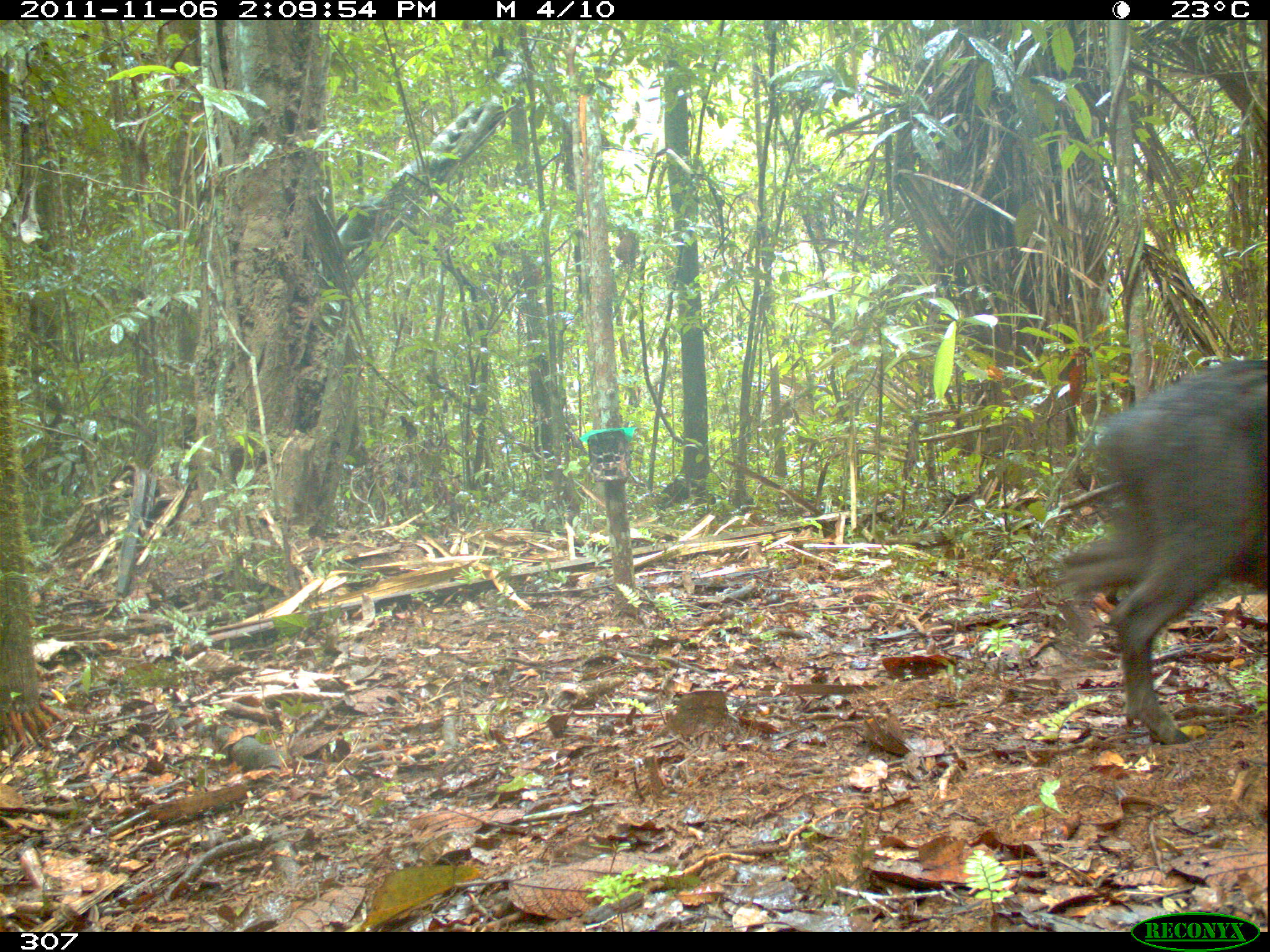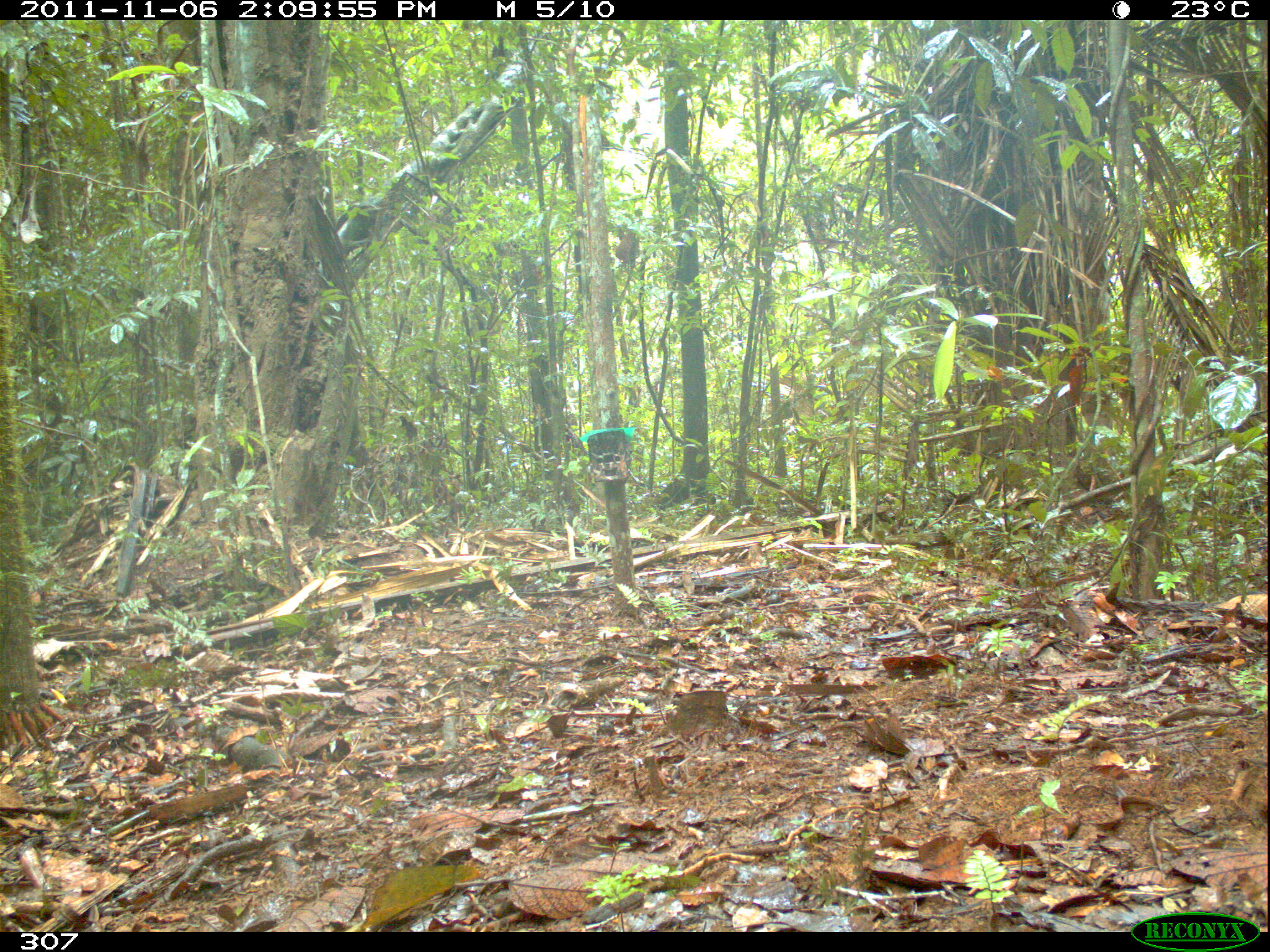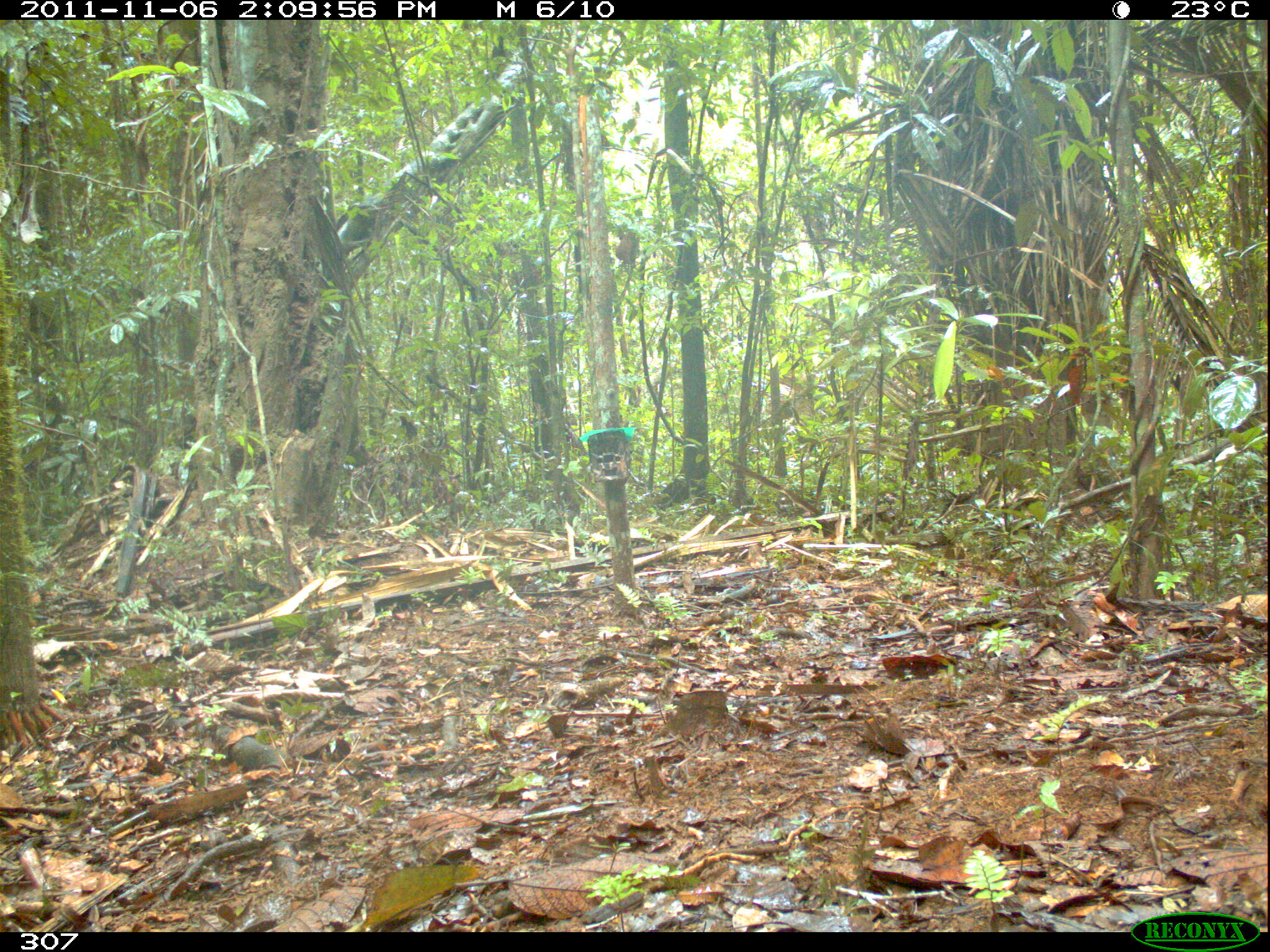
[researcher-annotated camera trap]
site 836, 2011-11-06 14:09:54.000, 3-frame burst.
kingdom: Animalia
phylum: Chordata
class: Mammalia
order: Artiodactyla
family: Tayassuidae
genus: Tayassu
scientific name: Tayassu pecari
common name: white-lipped peccary